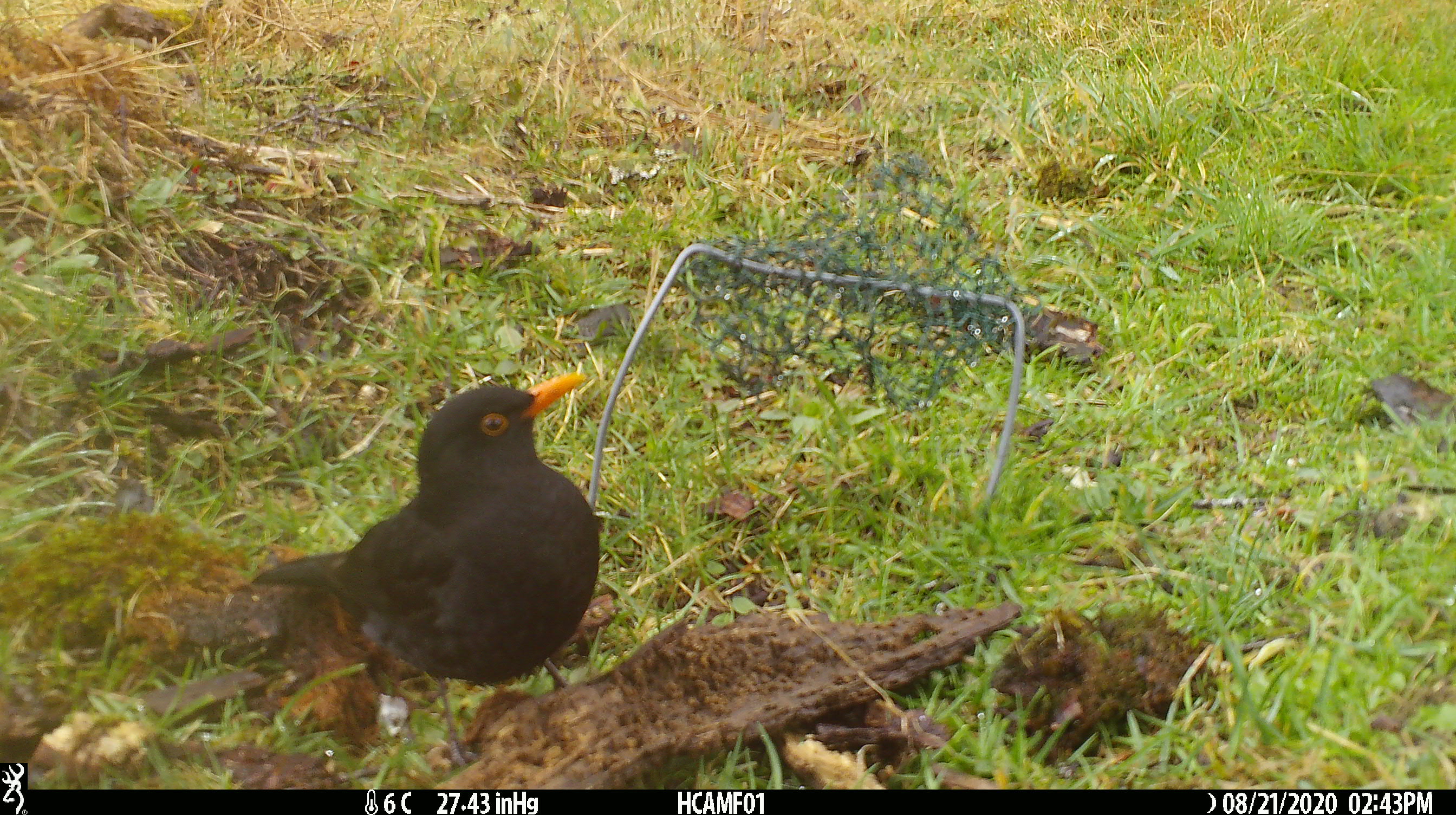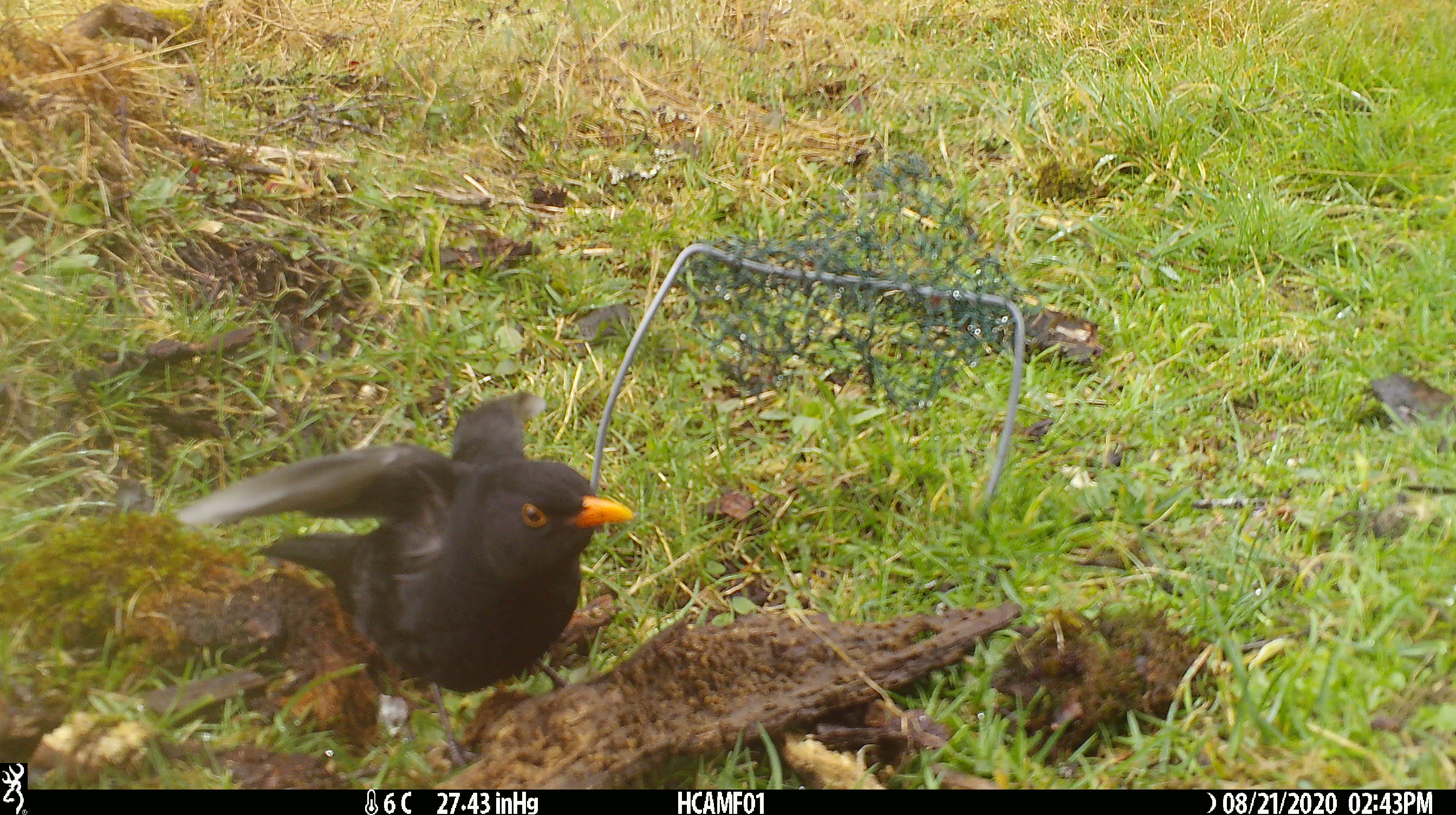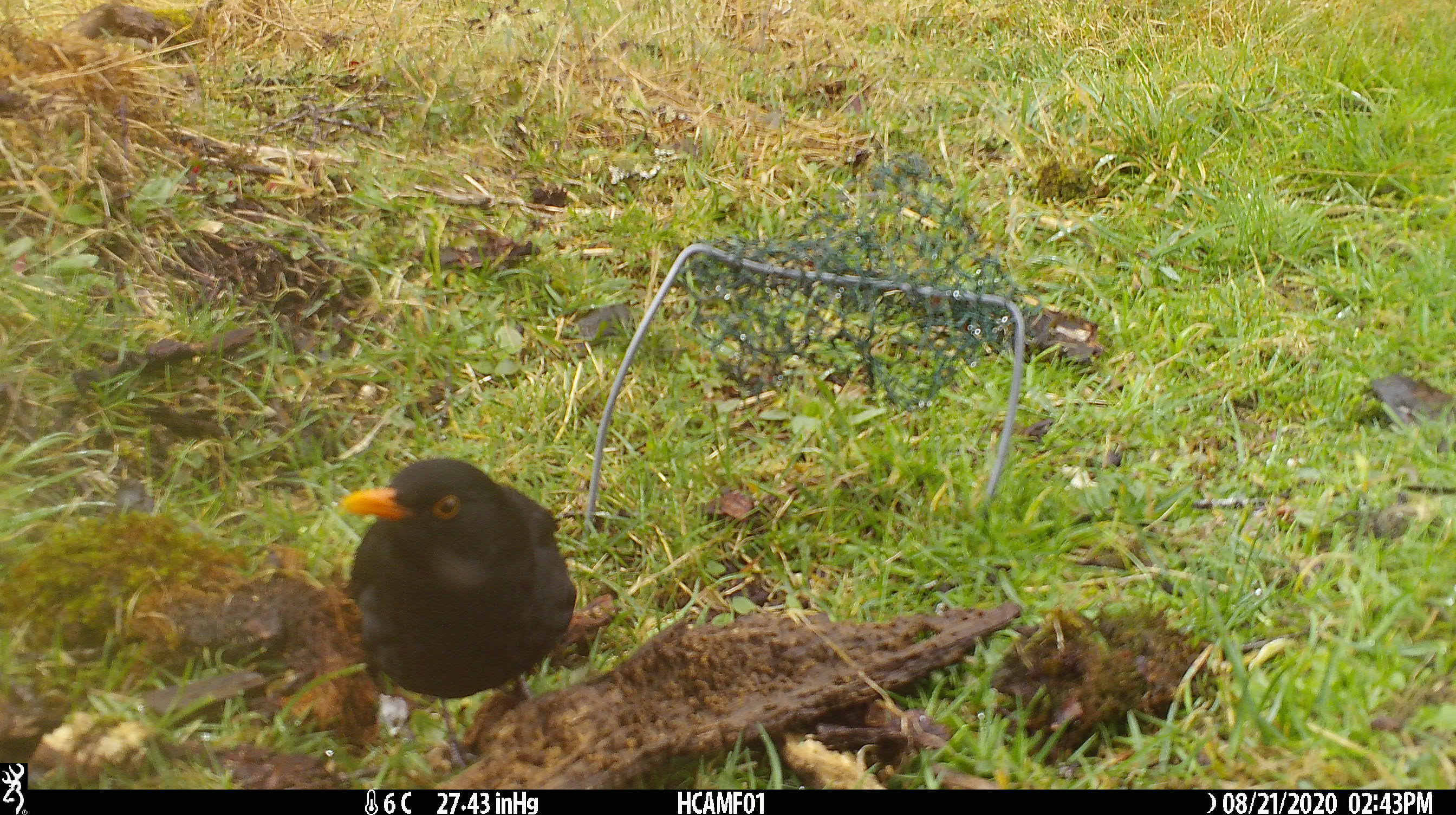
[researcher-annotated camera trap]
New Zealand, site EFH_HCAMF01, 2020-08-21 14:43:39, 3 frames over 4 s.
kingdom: Animalia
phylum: Chordata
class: Aves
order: Passeriformes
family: Turdidae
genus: Turdus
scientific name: Turdus merula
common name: eurasian blackbird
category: blackbird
Blackbird (eurasian blackbird) (Turdus merula).